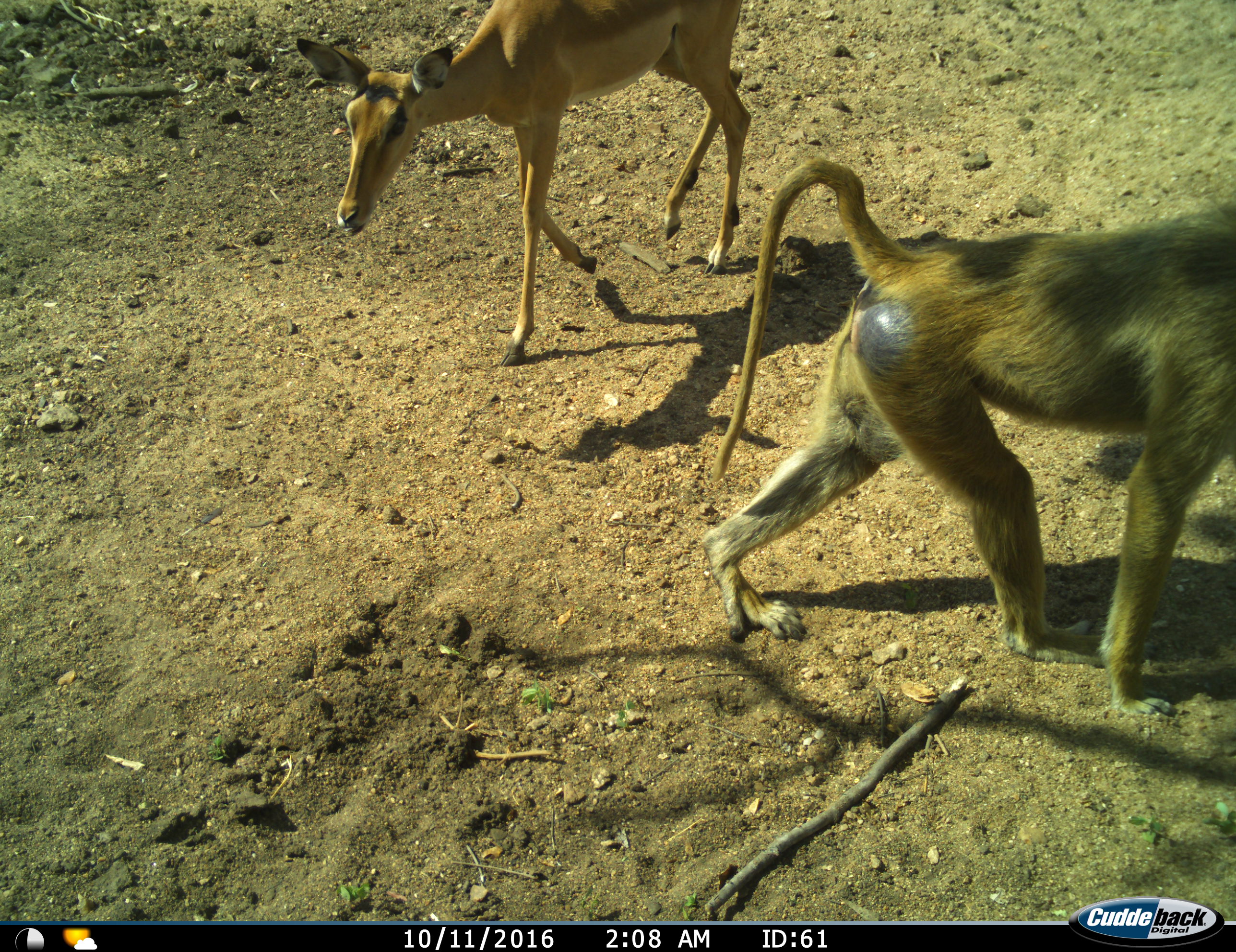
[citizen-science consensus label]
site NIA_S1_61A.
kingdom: Animalia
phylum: Chordata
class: Mammalia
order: Primates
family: Cercopithecidae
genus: Papio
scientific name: Papio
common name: baboon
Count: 1.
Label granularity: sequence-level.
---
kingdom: Animalia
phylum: Chordata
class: Mammalia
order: Artiodactyla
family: Bovidae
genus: Aepyceros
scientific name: Aepyceros melampus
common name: impala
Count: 1.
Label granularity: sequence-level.